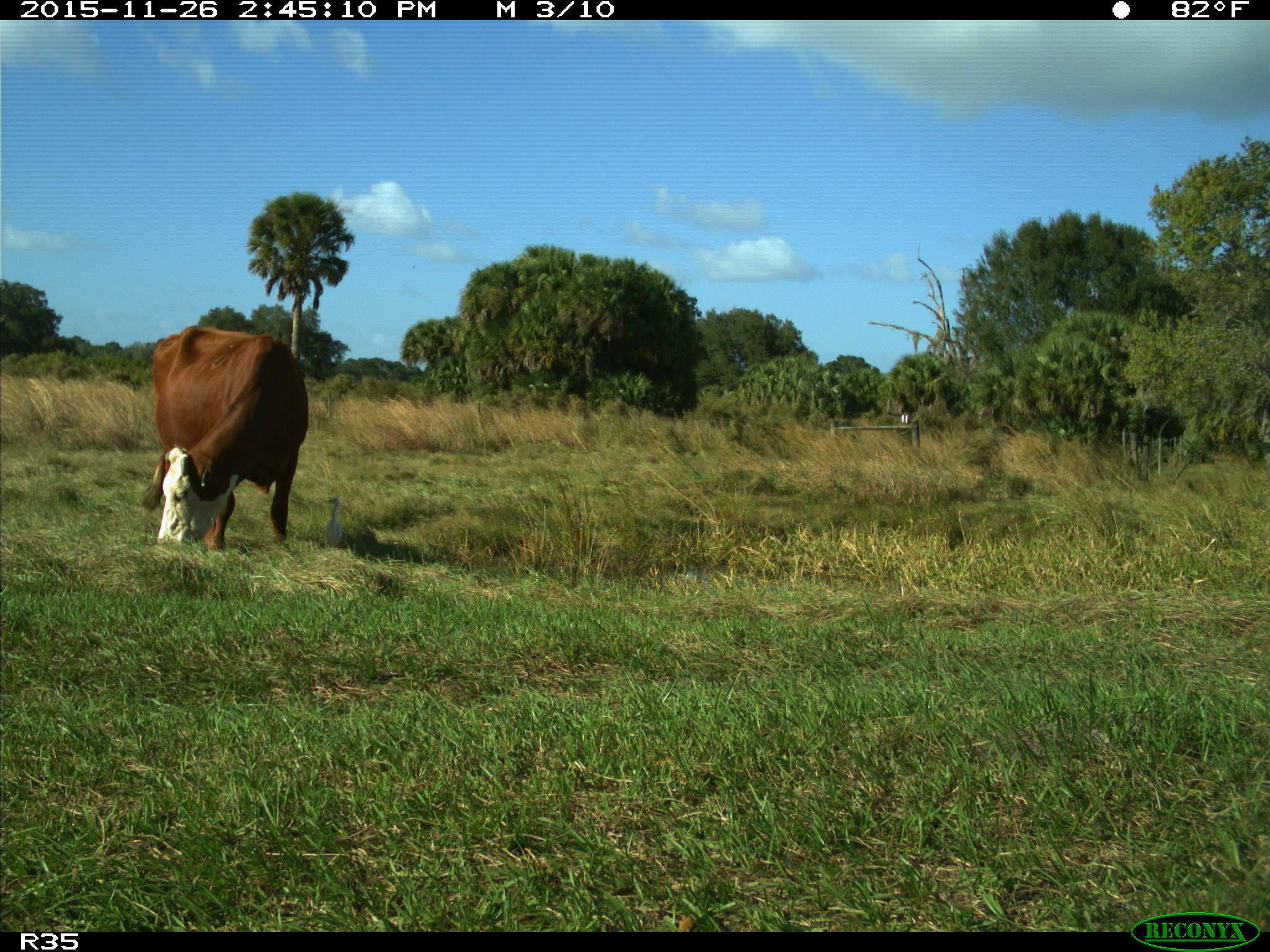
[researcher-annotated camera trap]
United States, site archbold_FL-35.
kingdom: Animalia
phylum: Chordata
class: Mammalia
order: Artiodactyla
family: Bovidae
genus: Bos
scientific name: Bos taurus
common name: domestic cow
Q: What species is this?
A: Bos taurus (domestic cow).